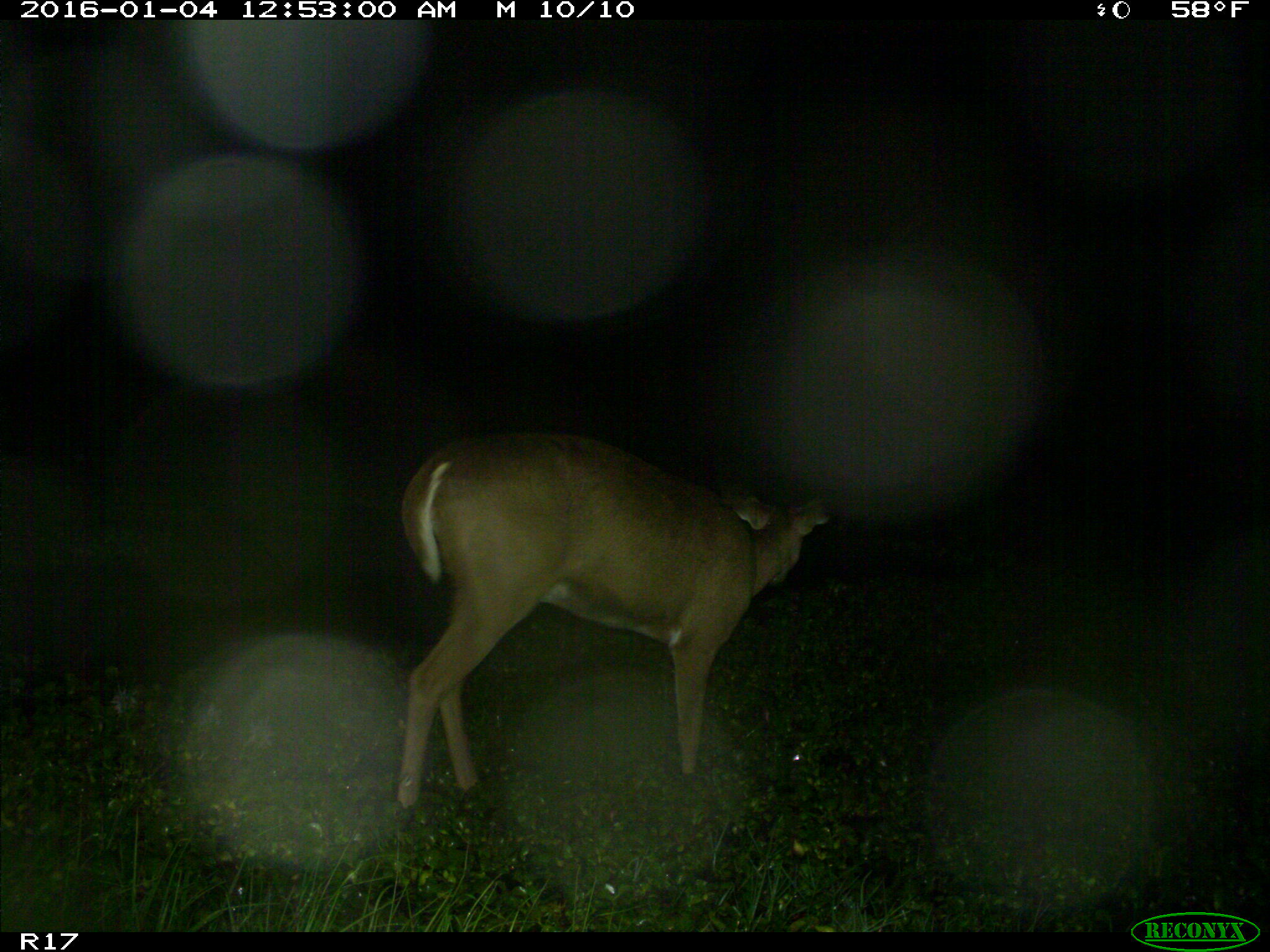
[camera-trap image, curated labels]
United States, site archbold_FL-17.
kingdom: Animalia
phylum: Chordata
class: Mammalia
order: Artiodactyla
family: Cervidae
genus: Odocoileus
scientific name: Odocoileus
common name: deer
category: unidentified deer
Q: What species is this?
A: Unidentified deer (deer) (Odocoileus).